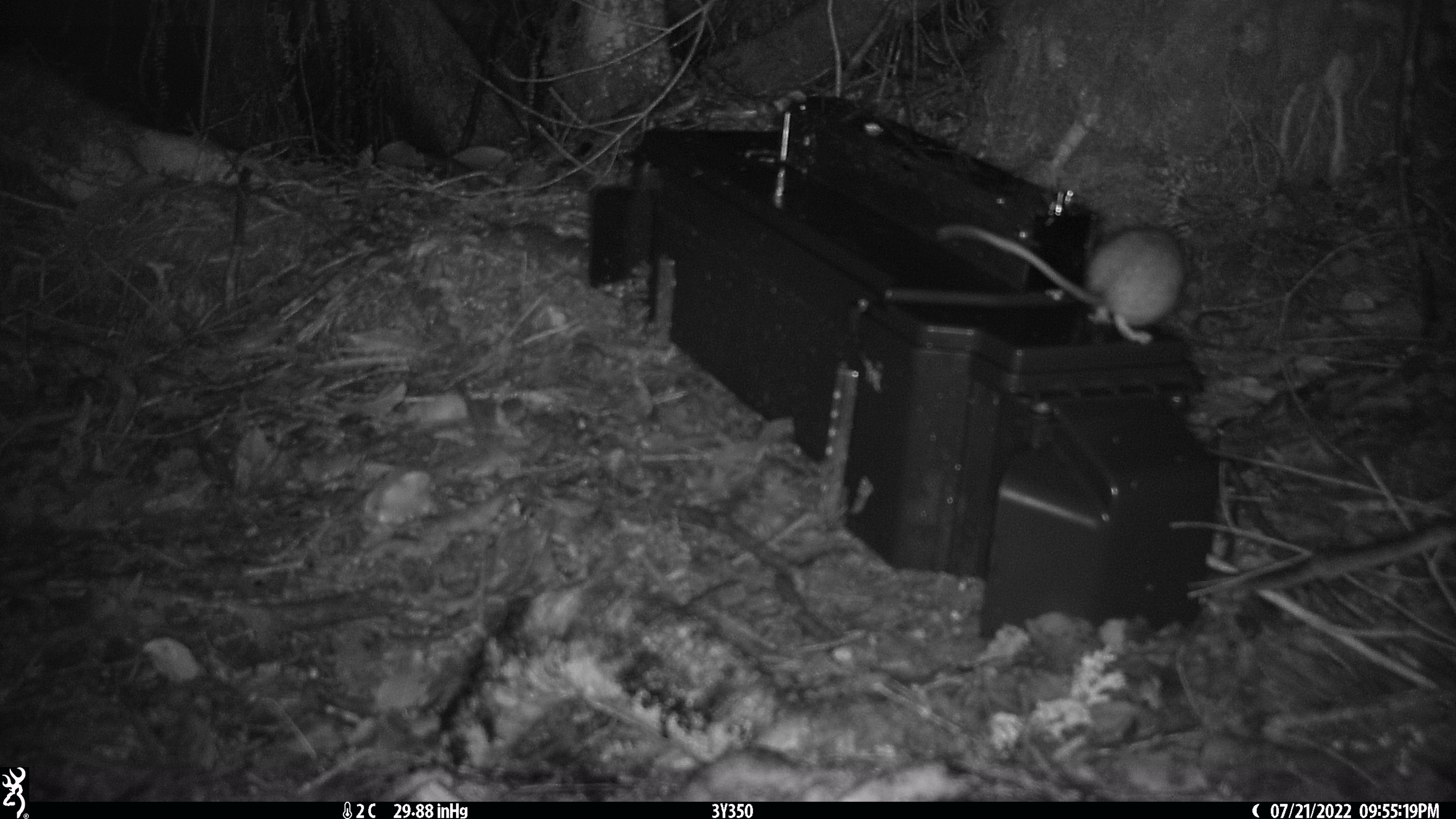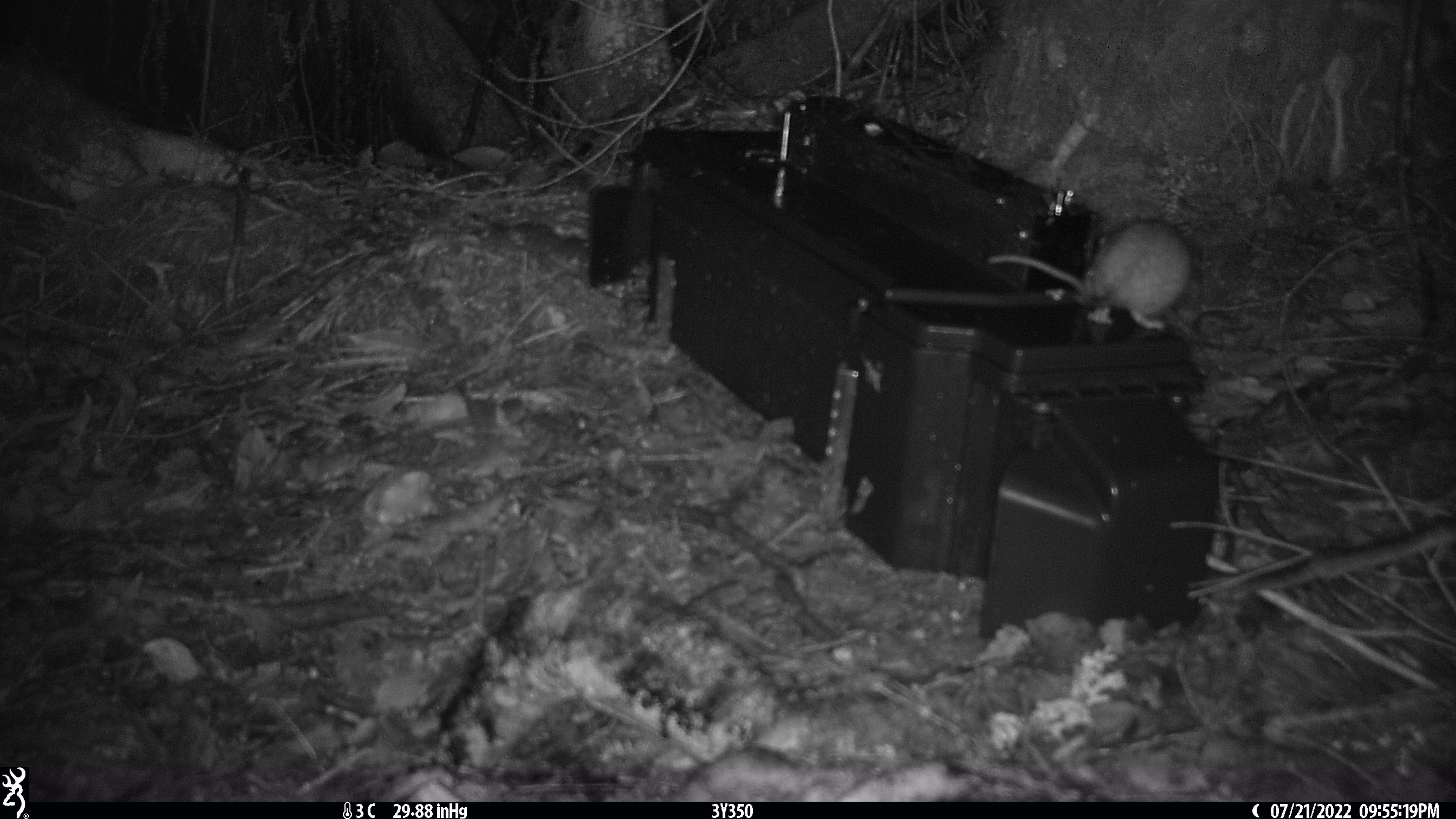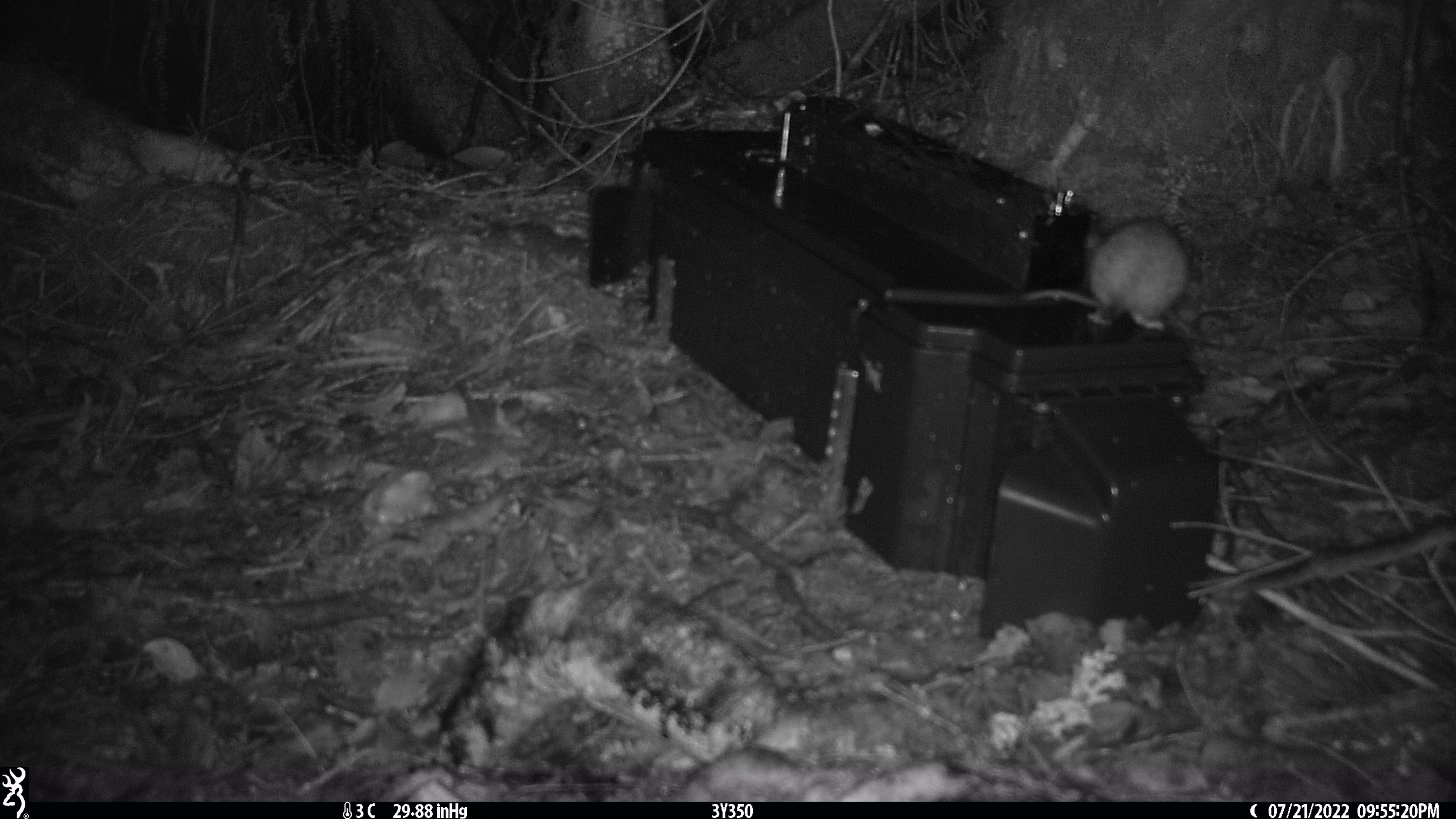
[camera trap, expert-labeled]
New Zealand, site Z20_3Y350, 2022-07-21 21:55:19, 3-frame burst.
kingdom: Animalia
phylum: Chordata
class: Mammalia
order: Rodentia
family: Muridae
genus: Rattus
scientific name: Rattus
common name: rat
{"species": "rat (Rattus)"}